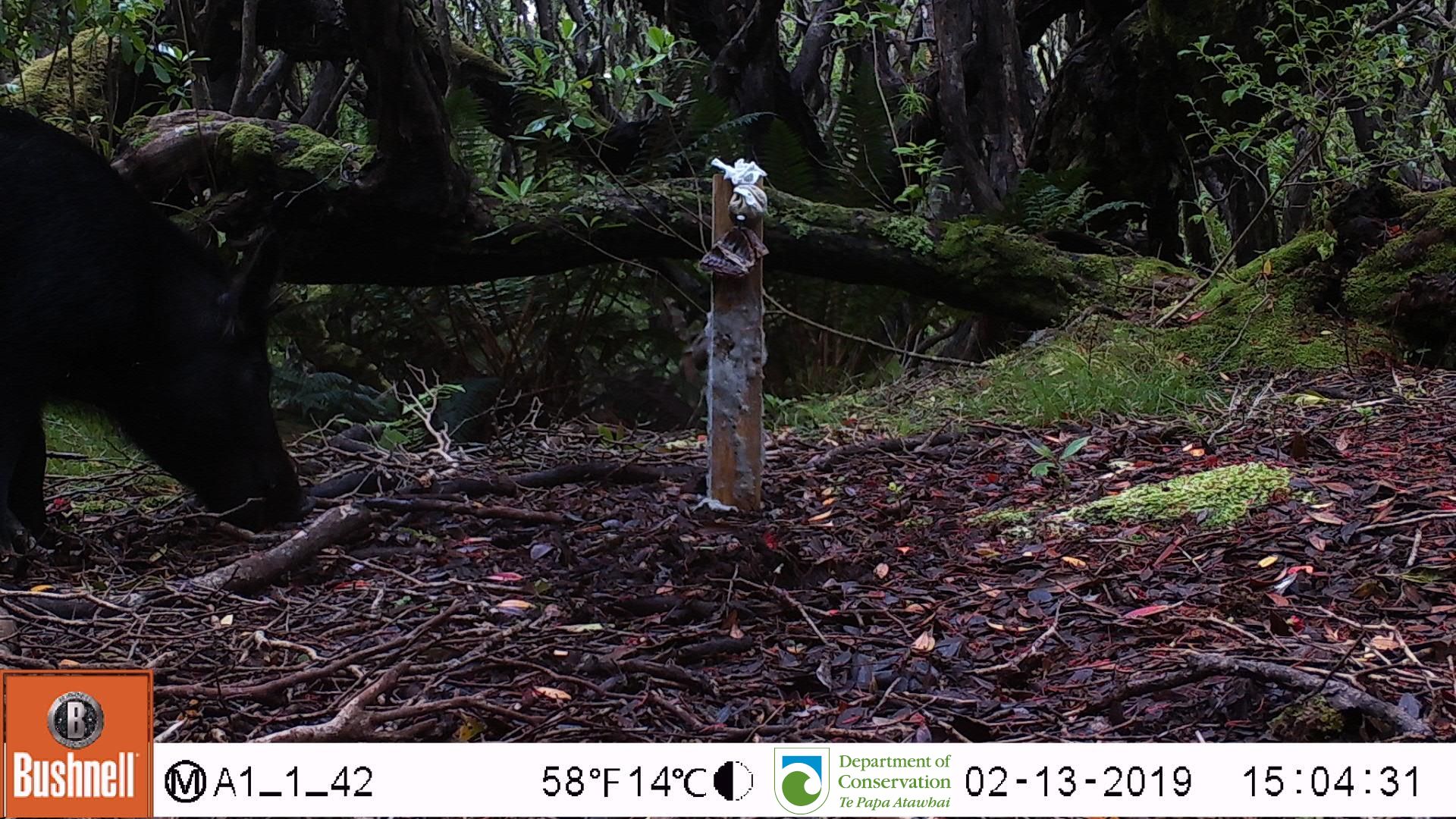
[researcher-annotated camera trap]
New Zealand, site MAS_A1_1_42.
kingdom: Animalia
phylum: Chordata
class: Mammalia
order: Artiodactyla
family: Suidae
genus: Sus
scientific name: Sus scrofa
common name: pig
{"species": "pig (Sus scrofa)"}